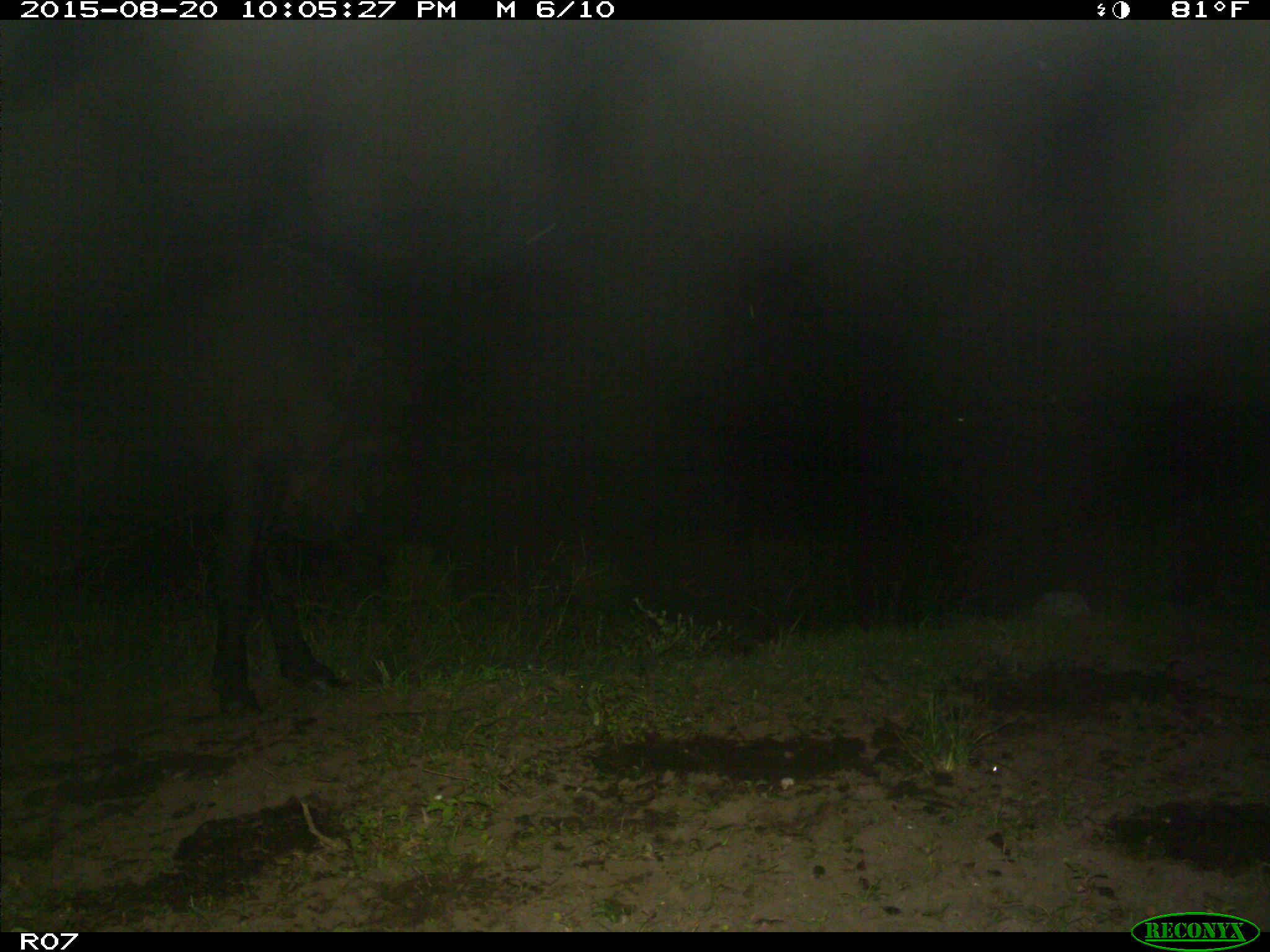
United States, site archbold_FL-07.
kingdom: Animalia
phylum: Chordata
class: Mammalia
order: Artiodactyla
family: Bovidae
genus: Bos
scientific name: Bos taurus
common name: domestic cow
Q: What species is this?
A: Bos taurus (domestic cow).